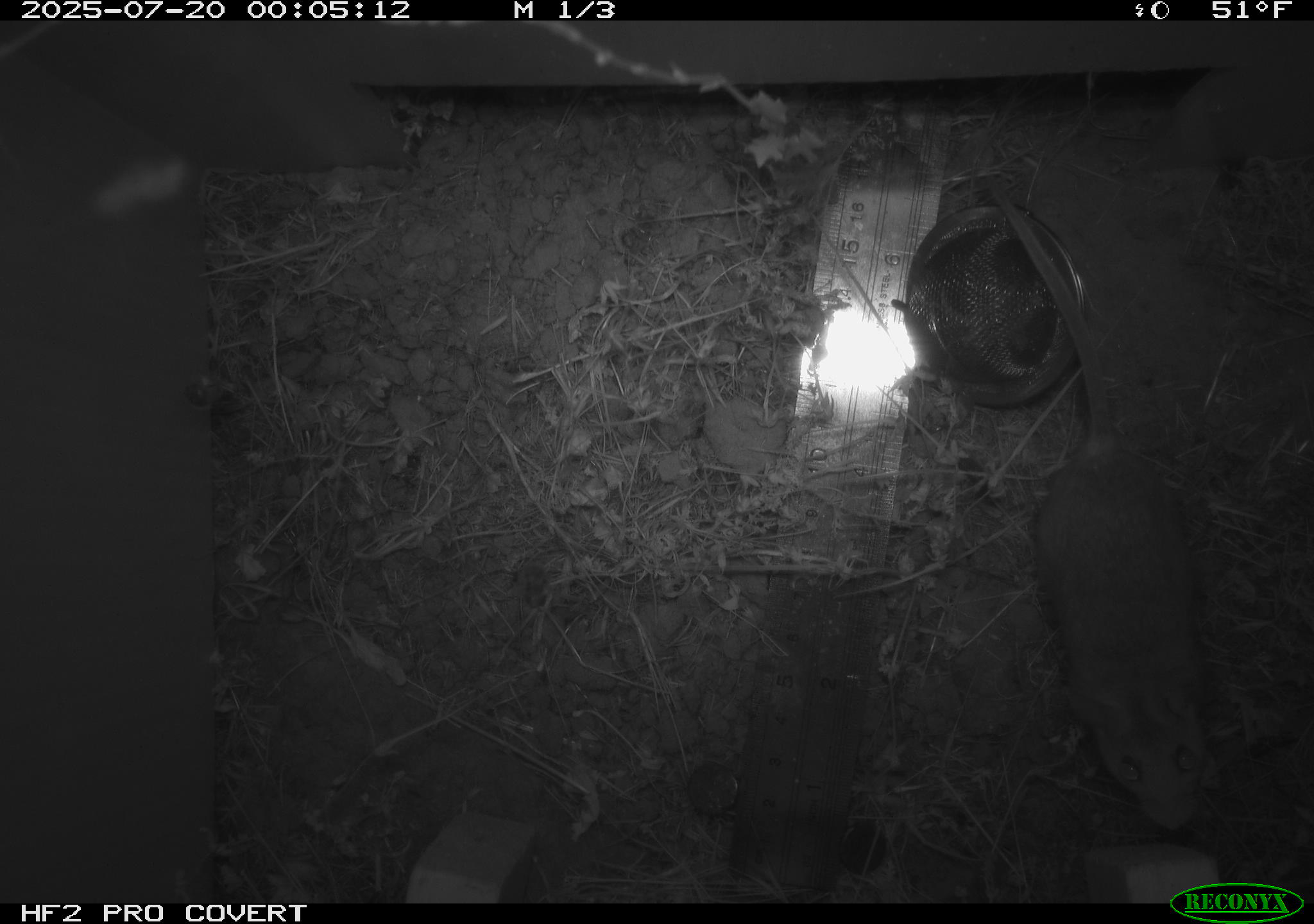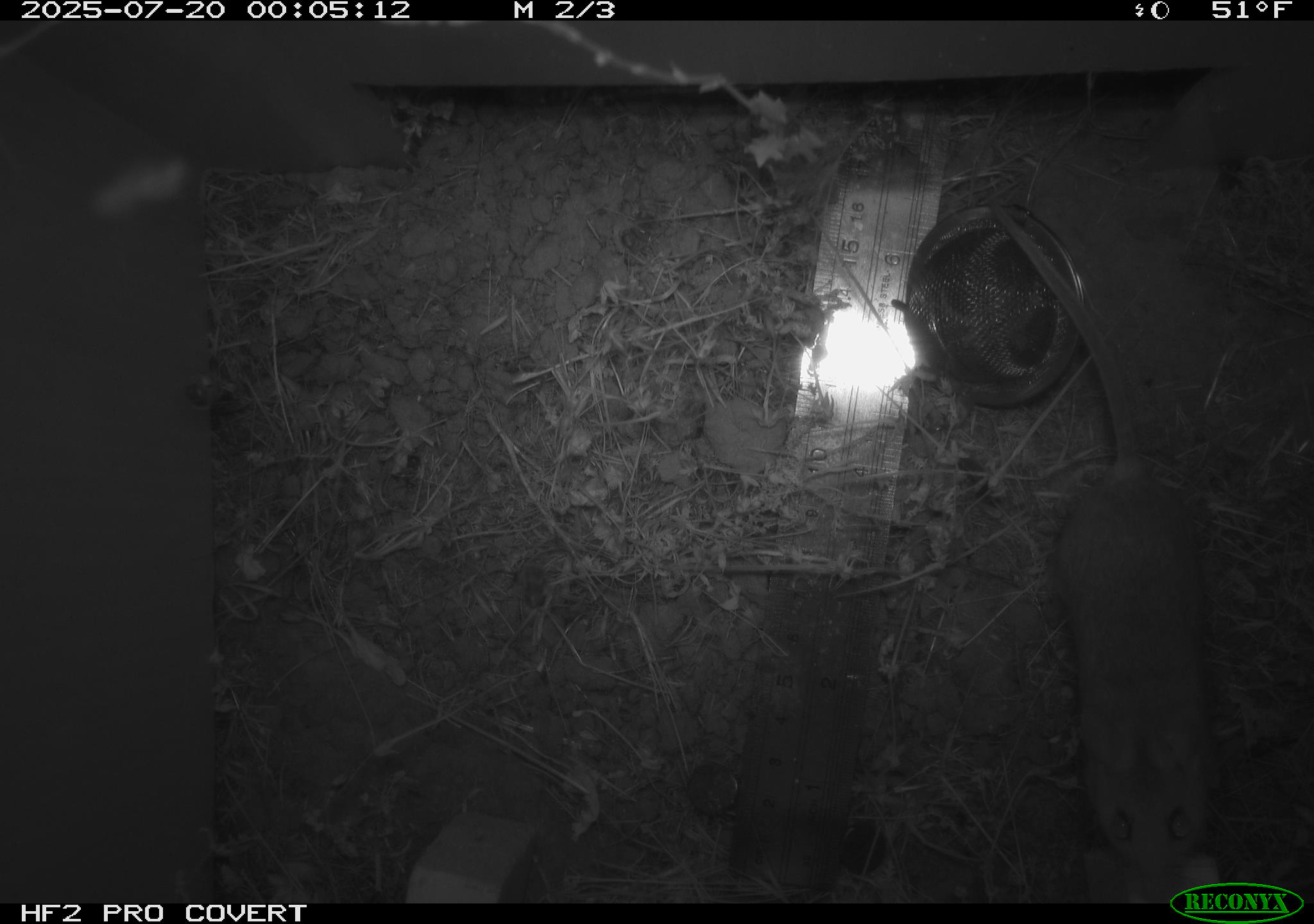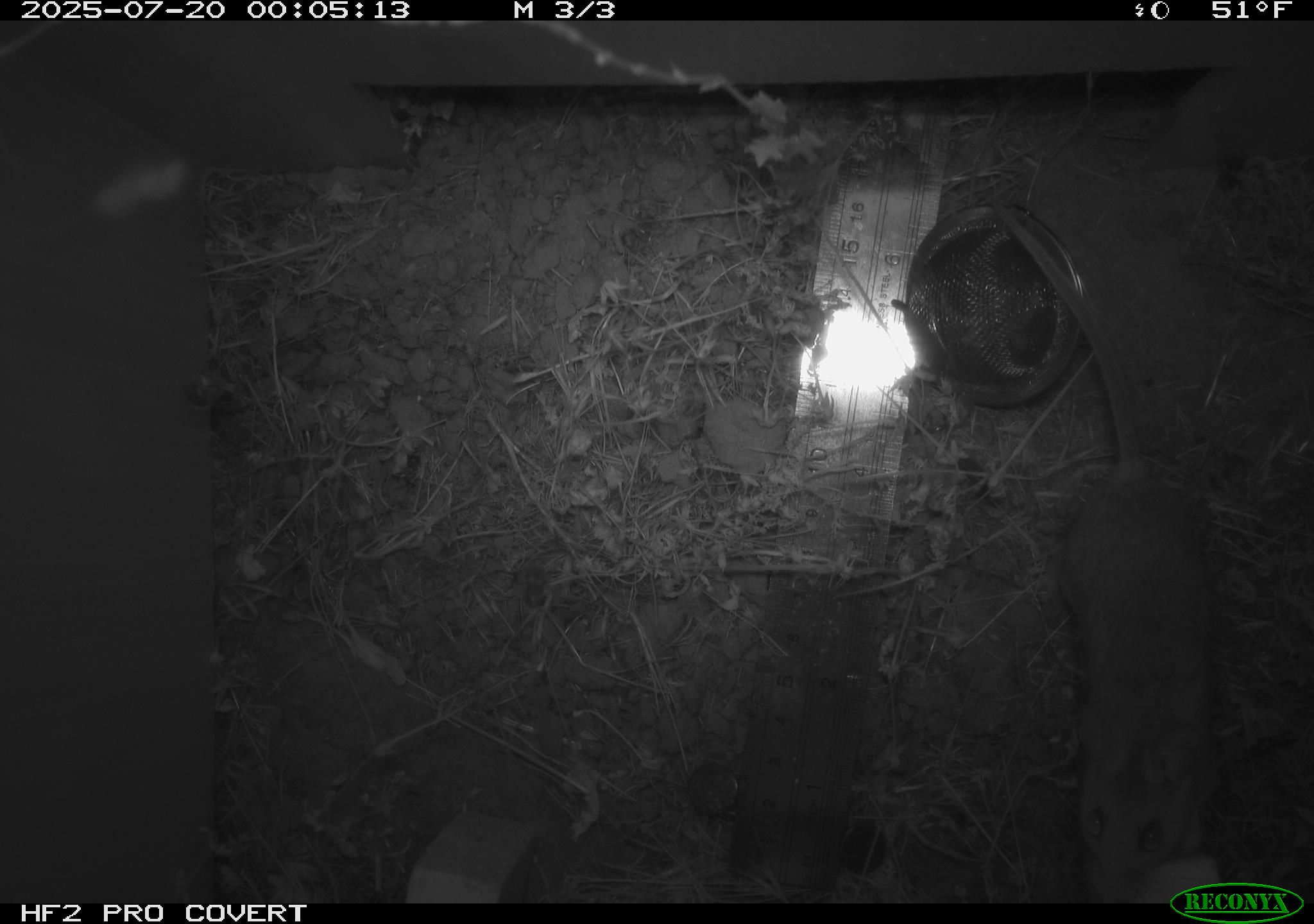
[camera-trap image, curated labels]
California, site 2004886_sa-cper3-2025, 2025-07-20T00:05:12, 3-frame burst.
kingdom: Animalia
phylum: Chordata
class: Mammalia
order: Rodentia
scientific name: Rodentia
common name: rodent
Rodent (Rodentia).